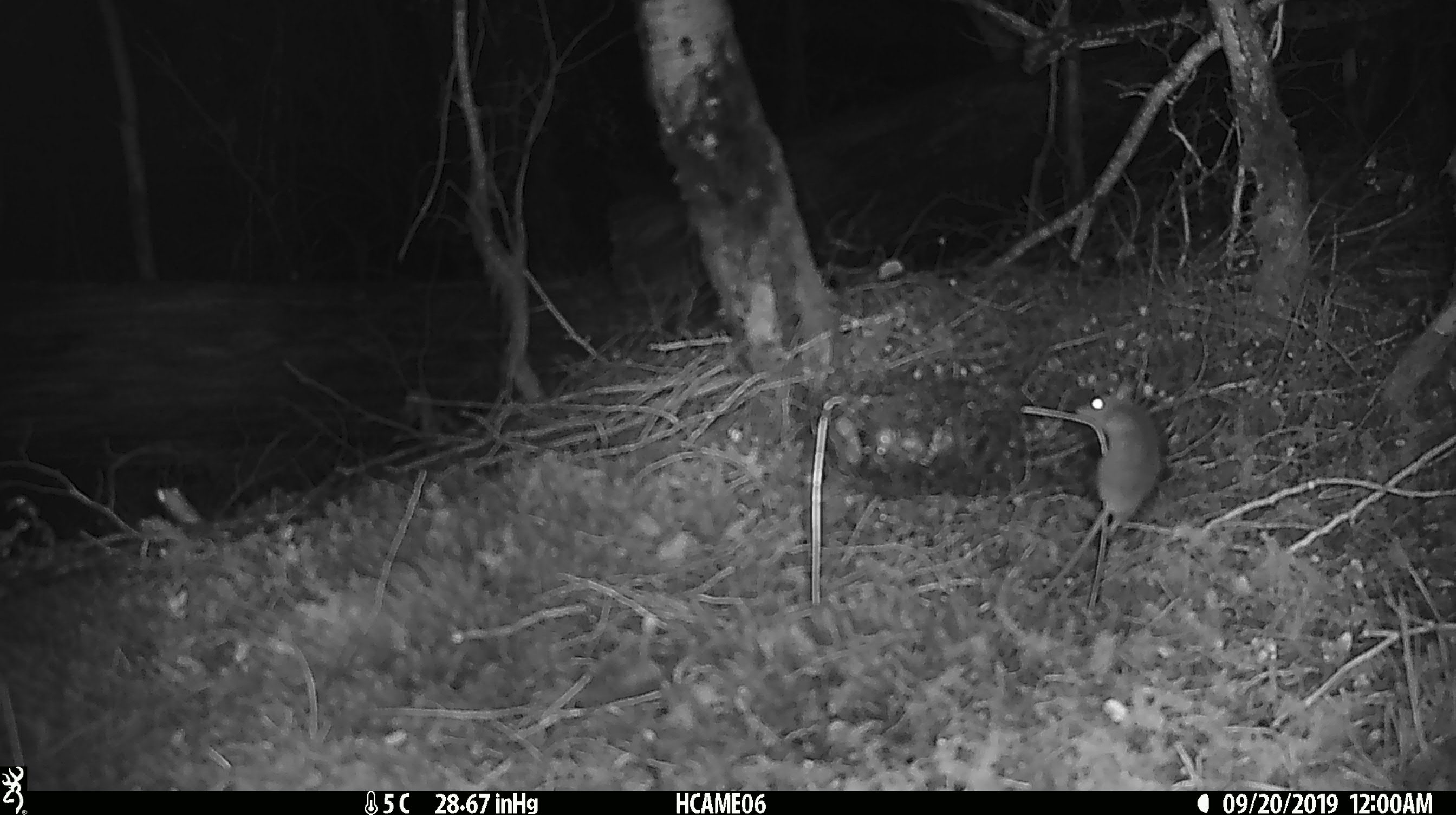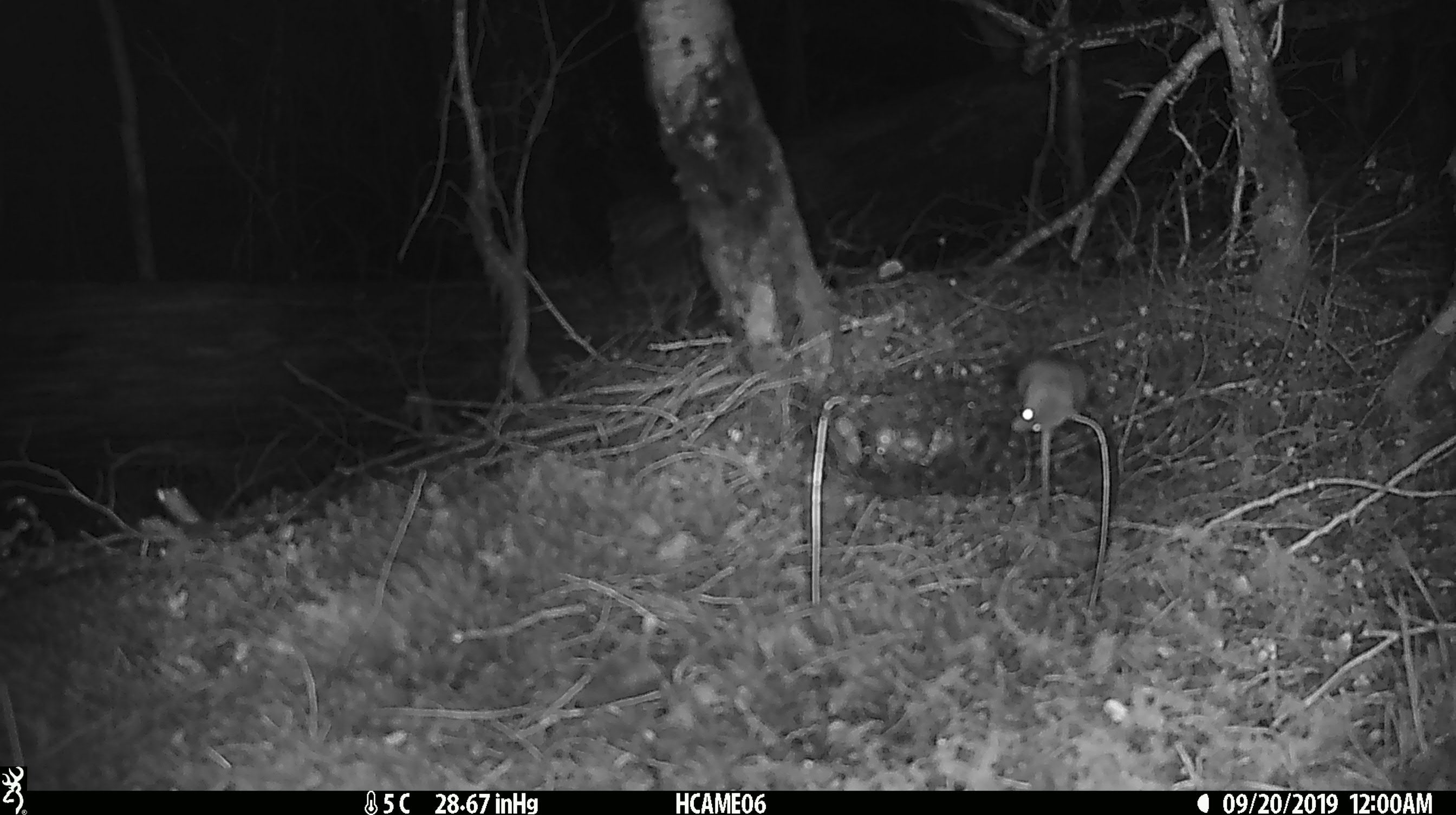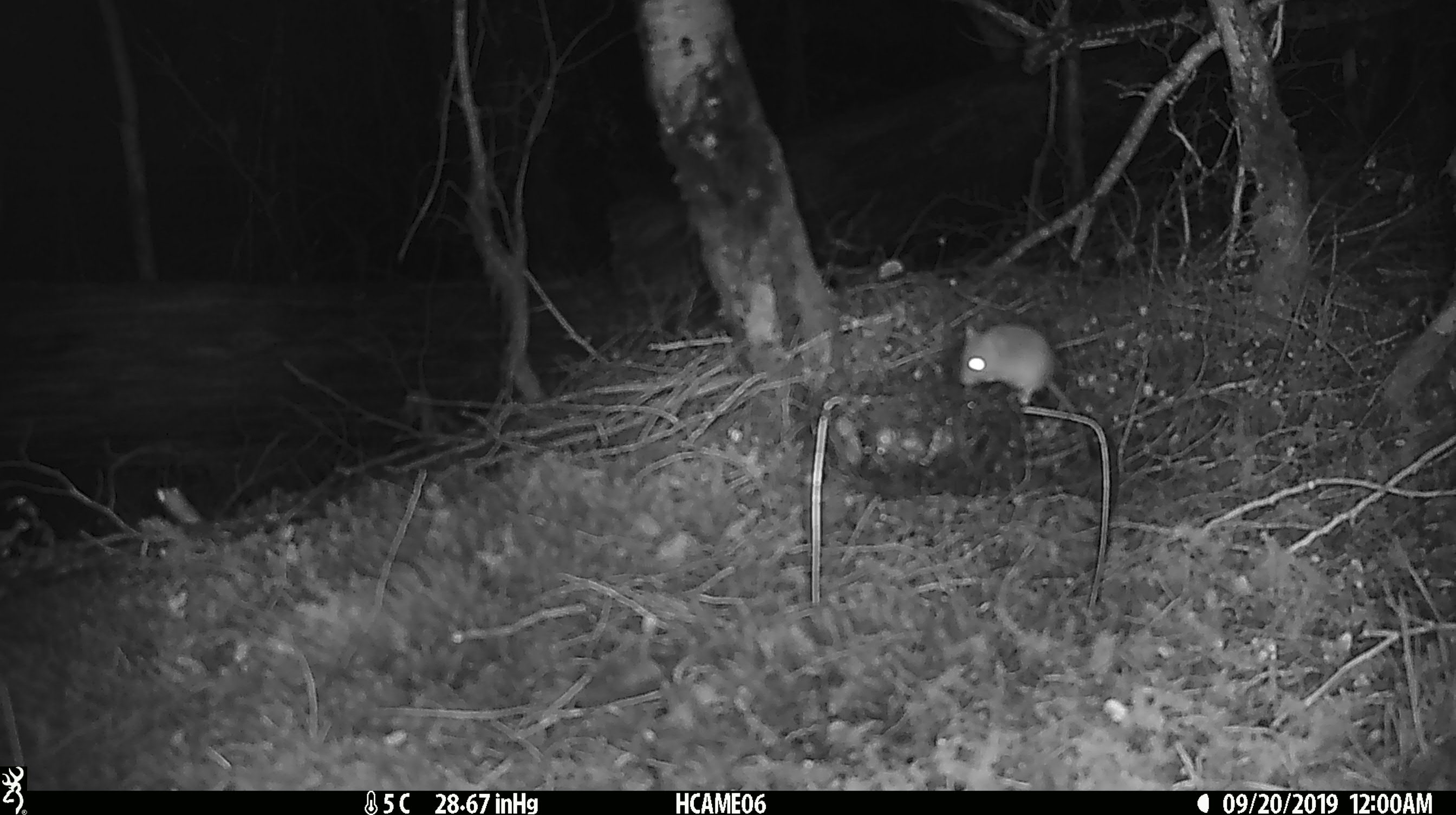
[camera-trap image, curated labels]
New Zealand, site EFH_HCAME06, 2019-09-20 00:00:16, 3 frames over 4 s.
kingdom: Animalia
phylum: Chordata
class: Mammalia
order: Rodentia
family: Muridae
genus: Mus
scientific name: Mus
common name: mouse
Mouse (Mus).